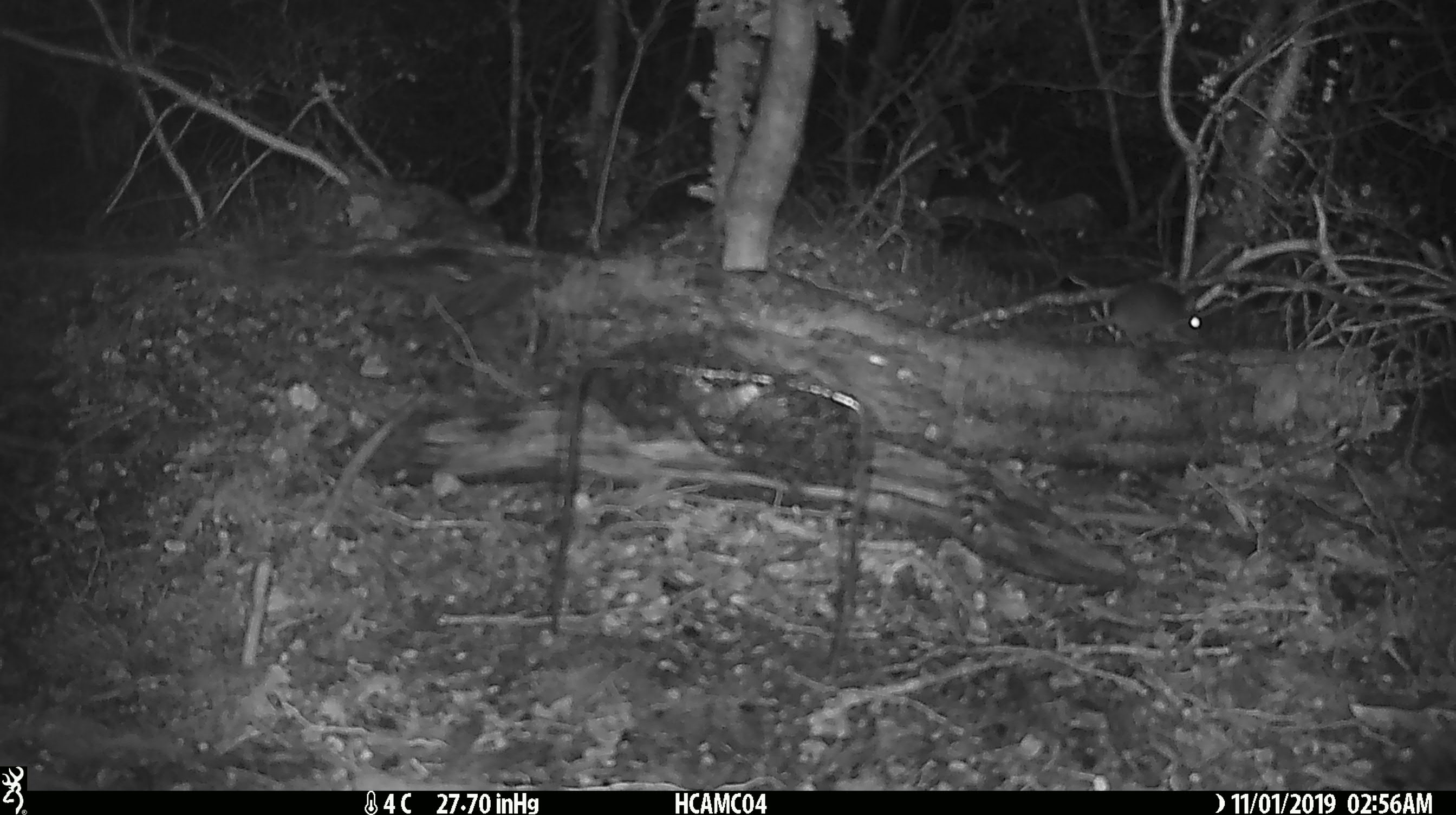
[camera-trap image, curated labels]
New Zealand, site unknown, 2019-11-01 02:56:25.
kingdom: Animalia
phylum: Chordata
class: Mammalia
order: Rodentia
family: Muridae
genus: Mus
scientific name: Mus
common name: mouse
Mouse (Mus).